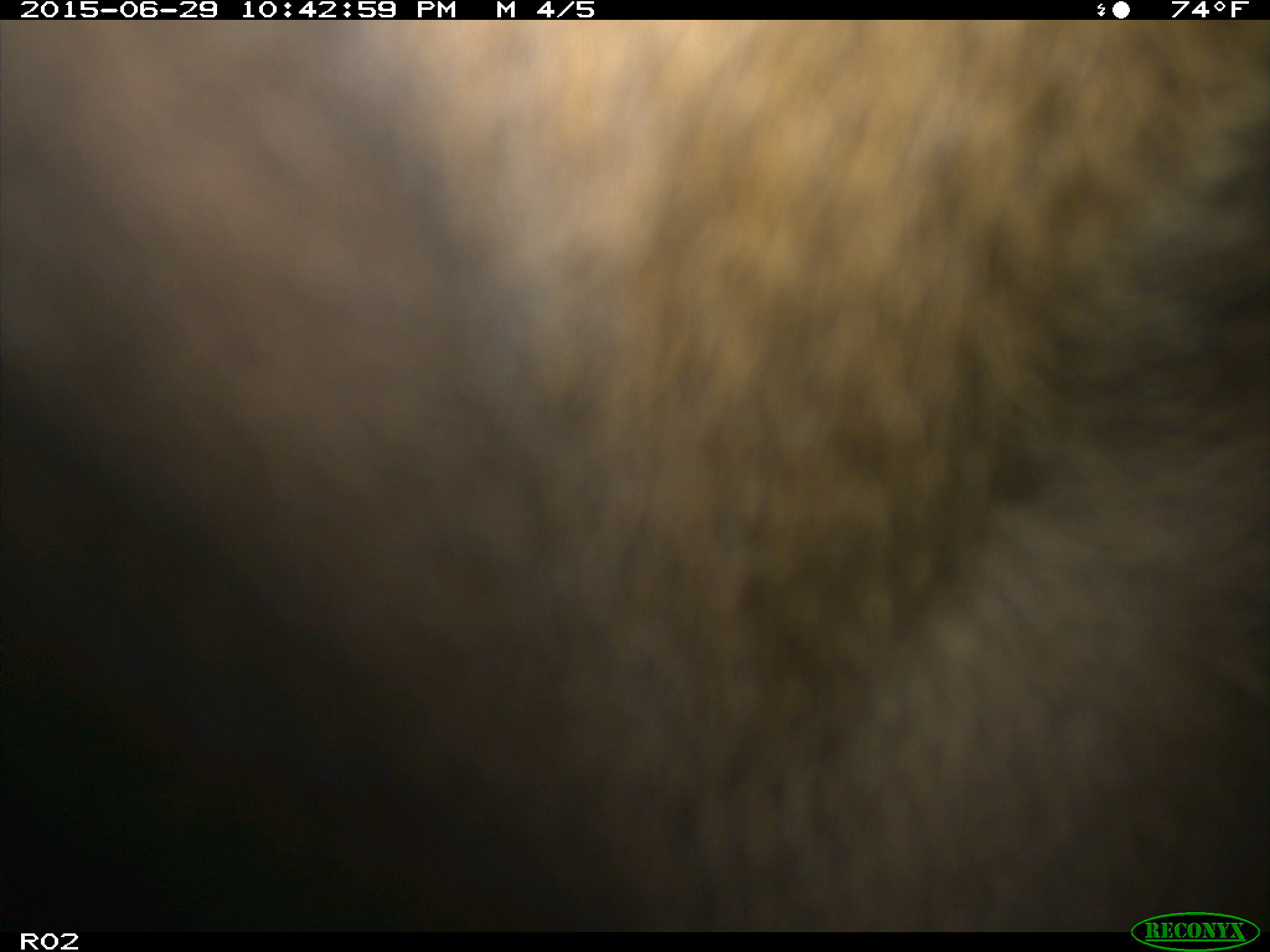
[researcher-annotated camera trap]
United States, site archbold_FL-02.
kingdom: Animalia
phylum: Chordata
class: Mammalia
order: Artiodactyla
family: Bovidae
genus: Bos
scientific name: Bos taurus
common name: domestic cow